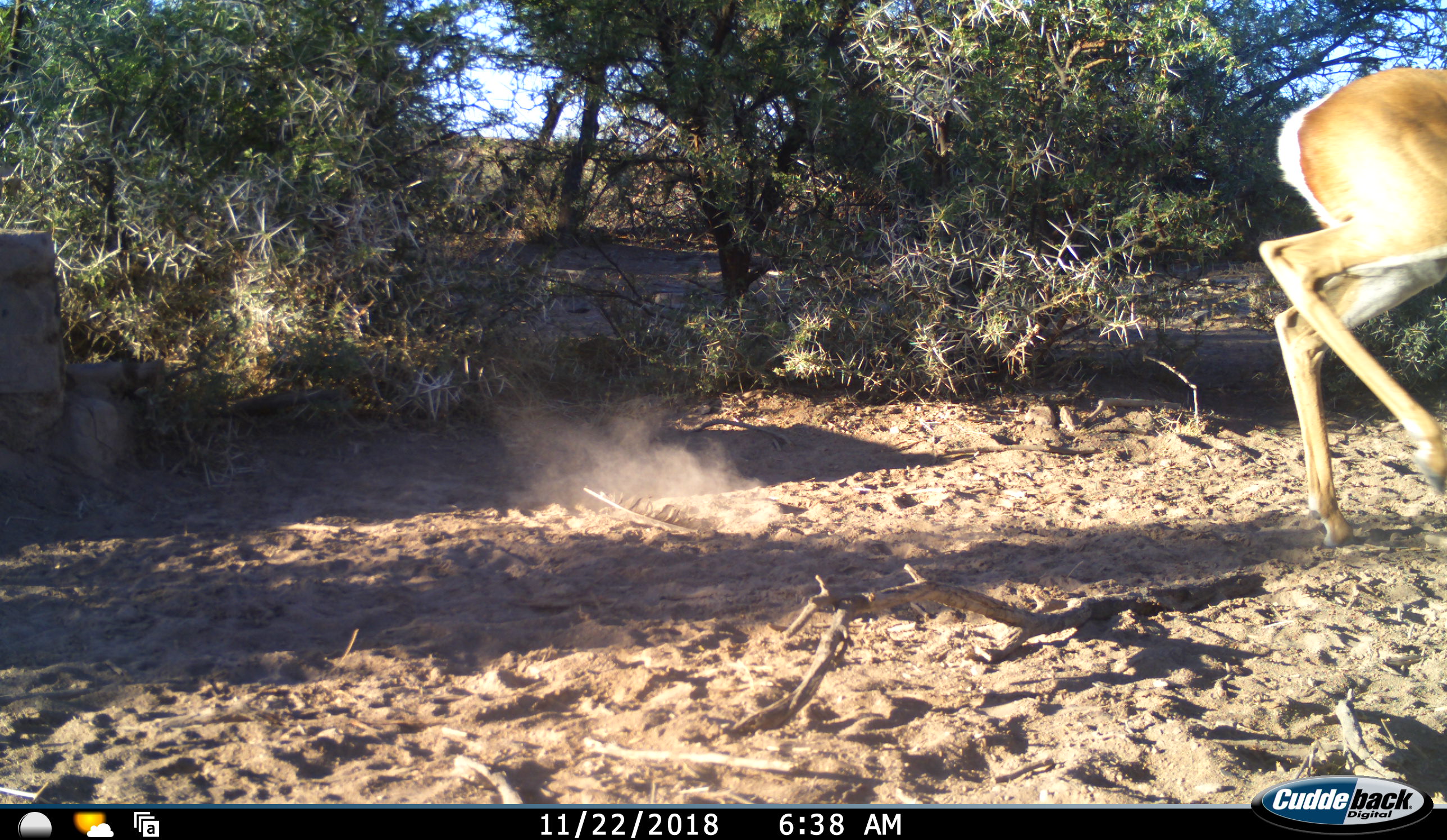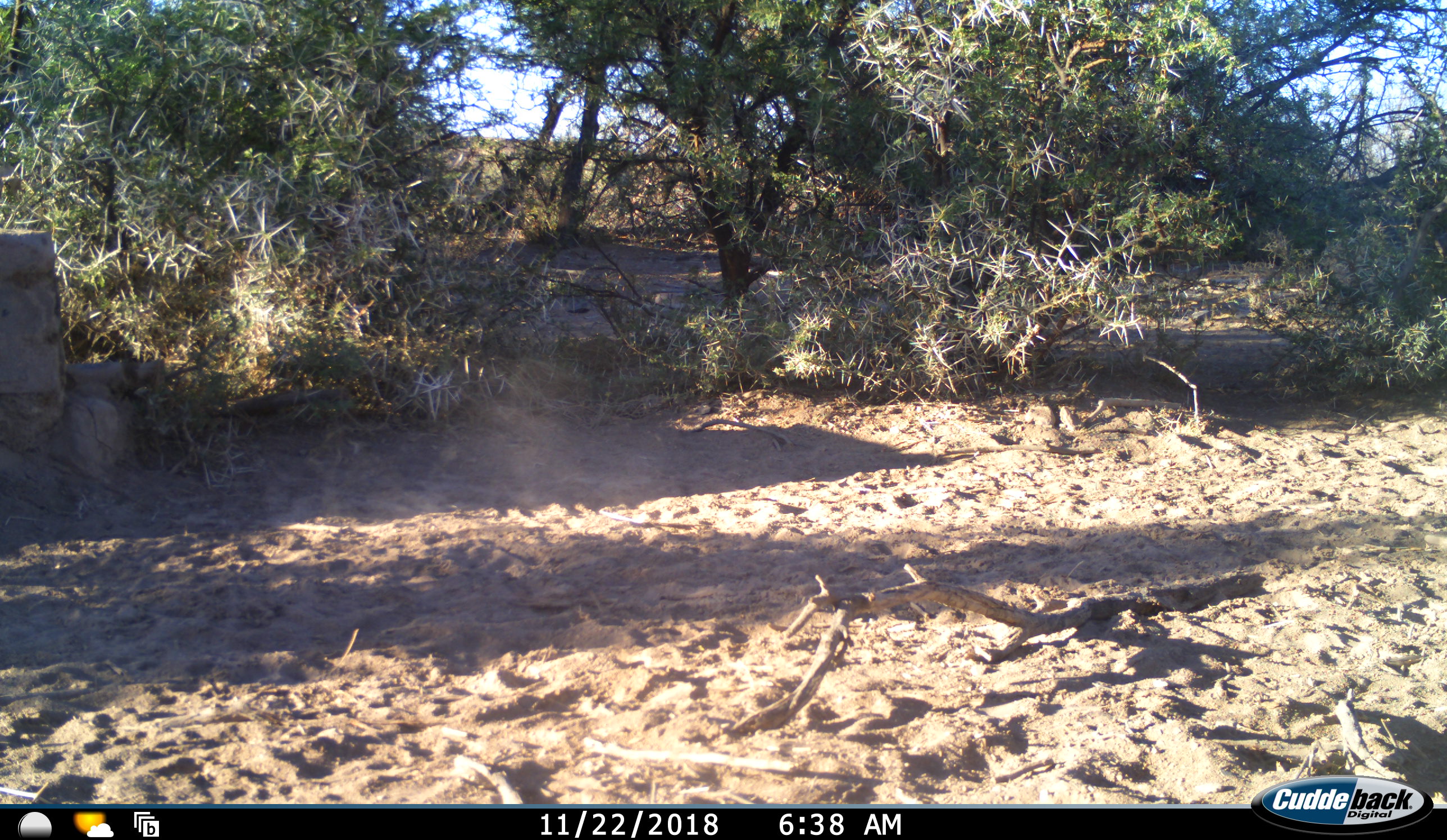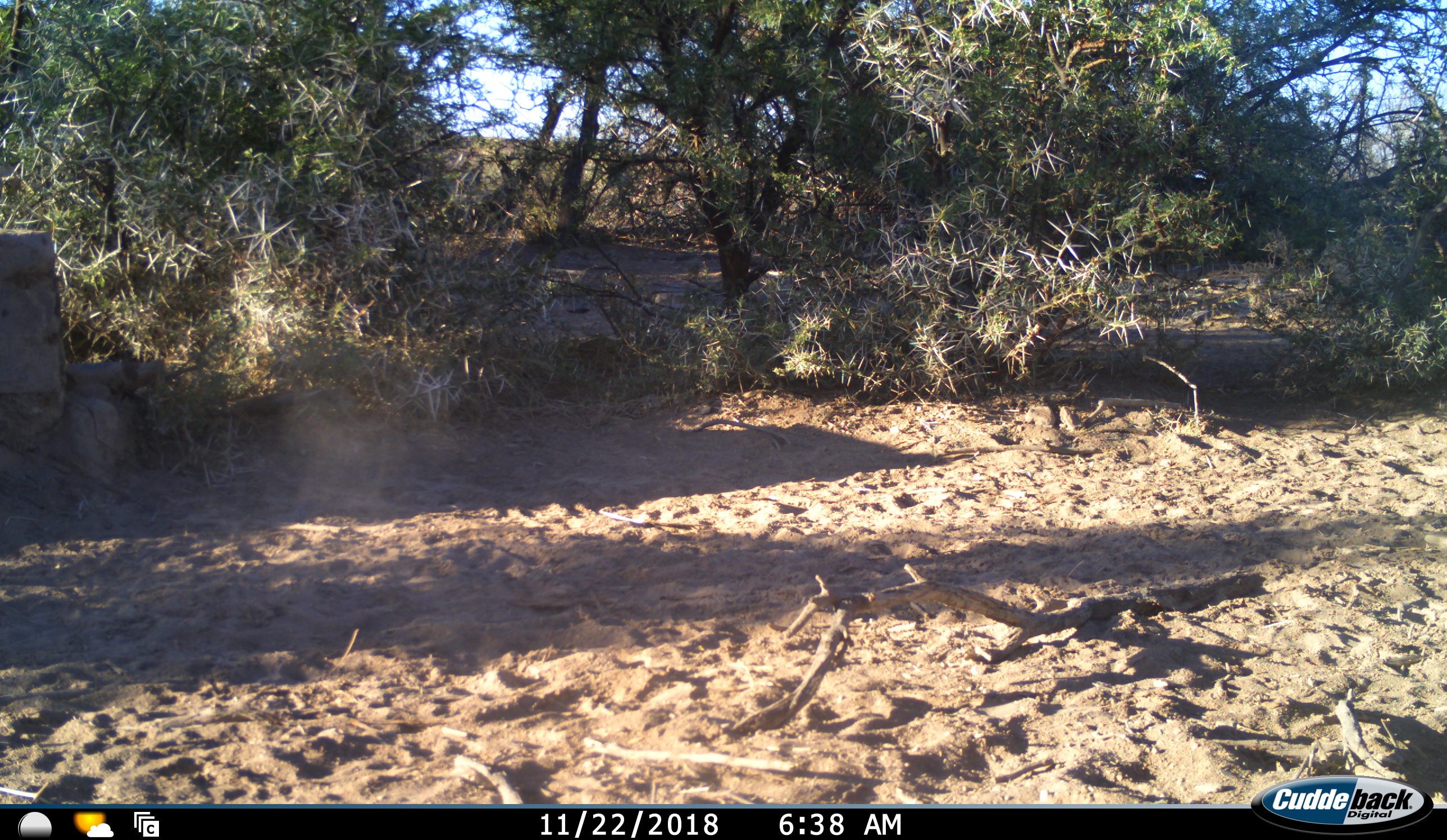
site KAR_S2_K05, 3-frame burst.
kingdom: Animalia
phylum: Chordata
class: Mammalia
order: Artiodactyla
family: Bovidae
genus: Antidorcas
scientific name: Antidorcas marsupialis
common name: springbok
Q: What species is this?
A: Springbok (Antidorcas marsupialis).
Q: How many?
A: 1.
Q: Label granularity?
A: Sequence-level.